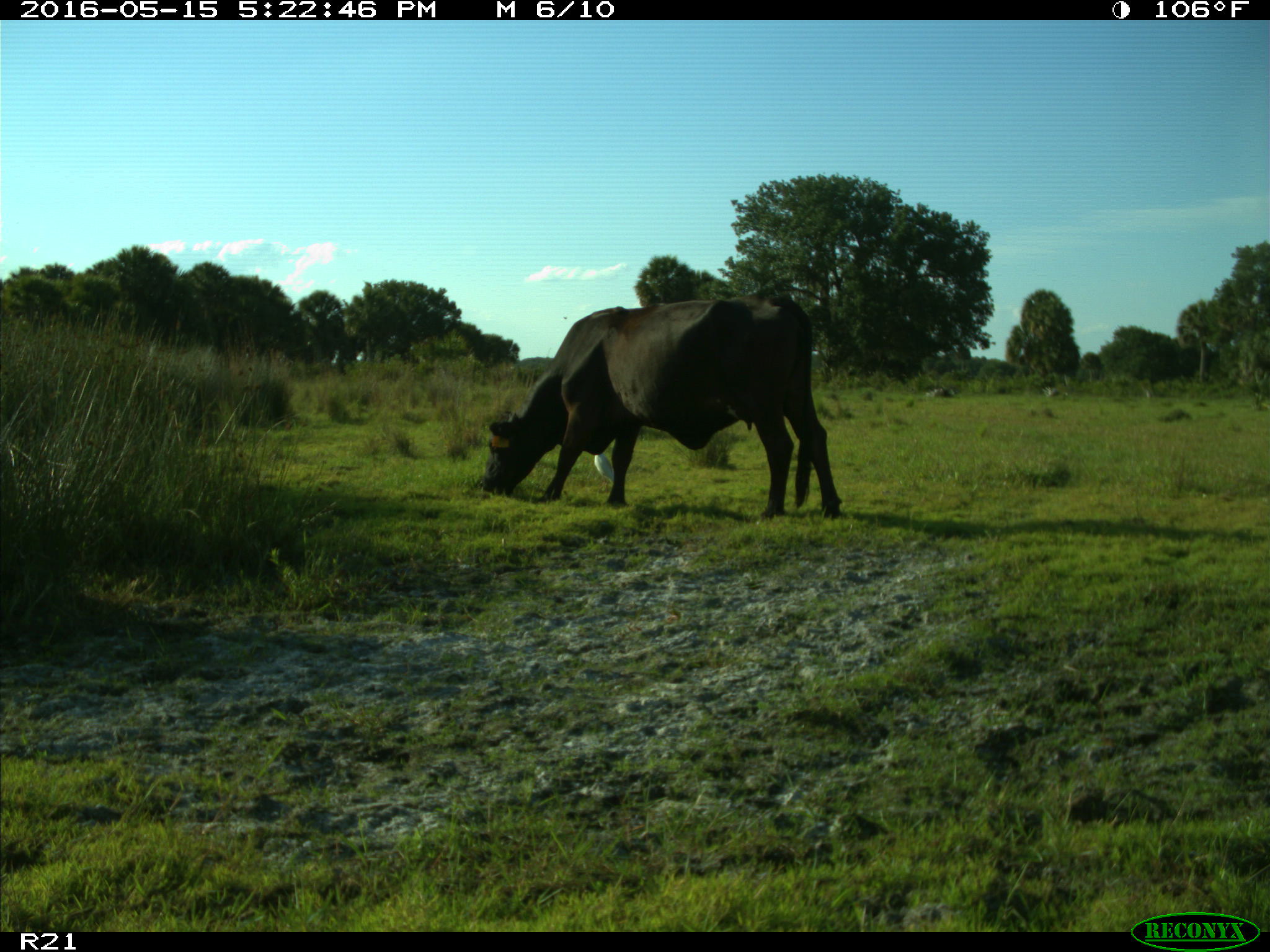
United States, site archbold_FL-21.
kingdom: Animalia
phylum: Chordata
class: Mammalia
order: Artiodactyla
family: Bovidae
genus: Bos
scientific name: Bos taurus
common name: domestic cow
Bos taurus (domestic cow).